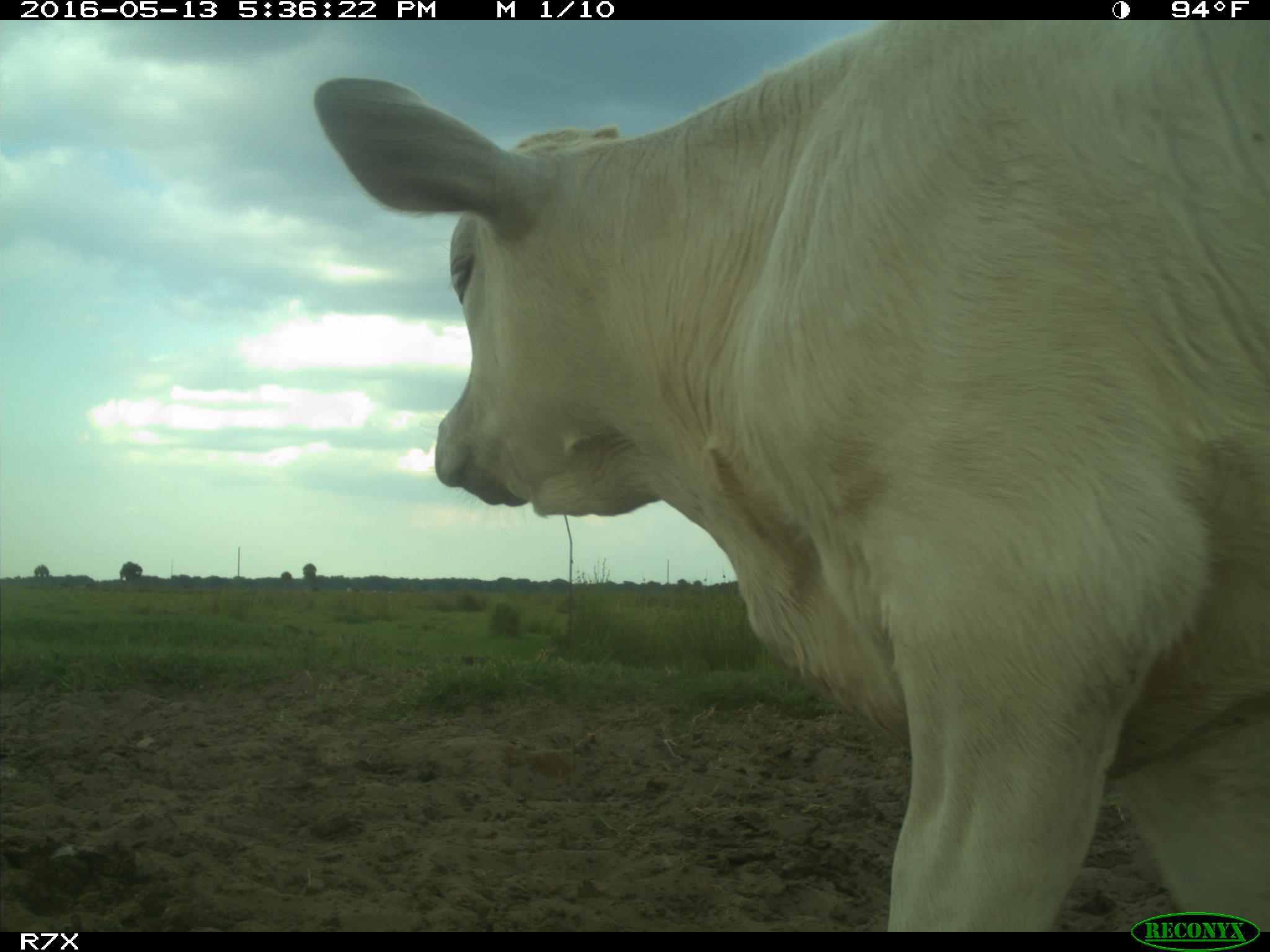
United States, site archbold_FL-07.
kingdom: Animalia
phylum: Chordata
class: Mammalia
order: Artiodactyla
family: Bovidae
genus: Bos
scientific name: Bos taurus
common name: domestic cow